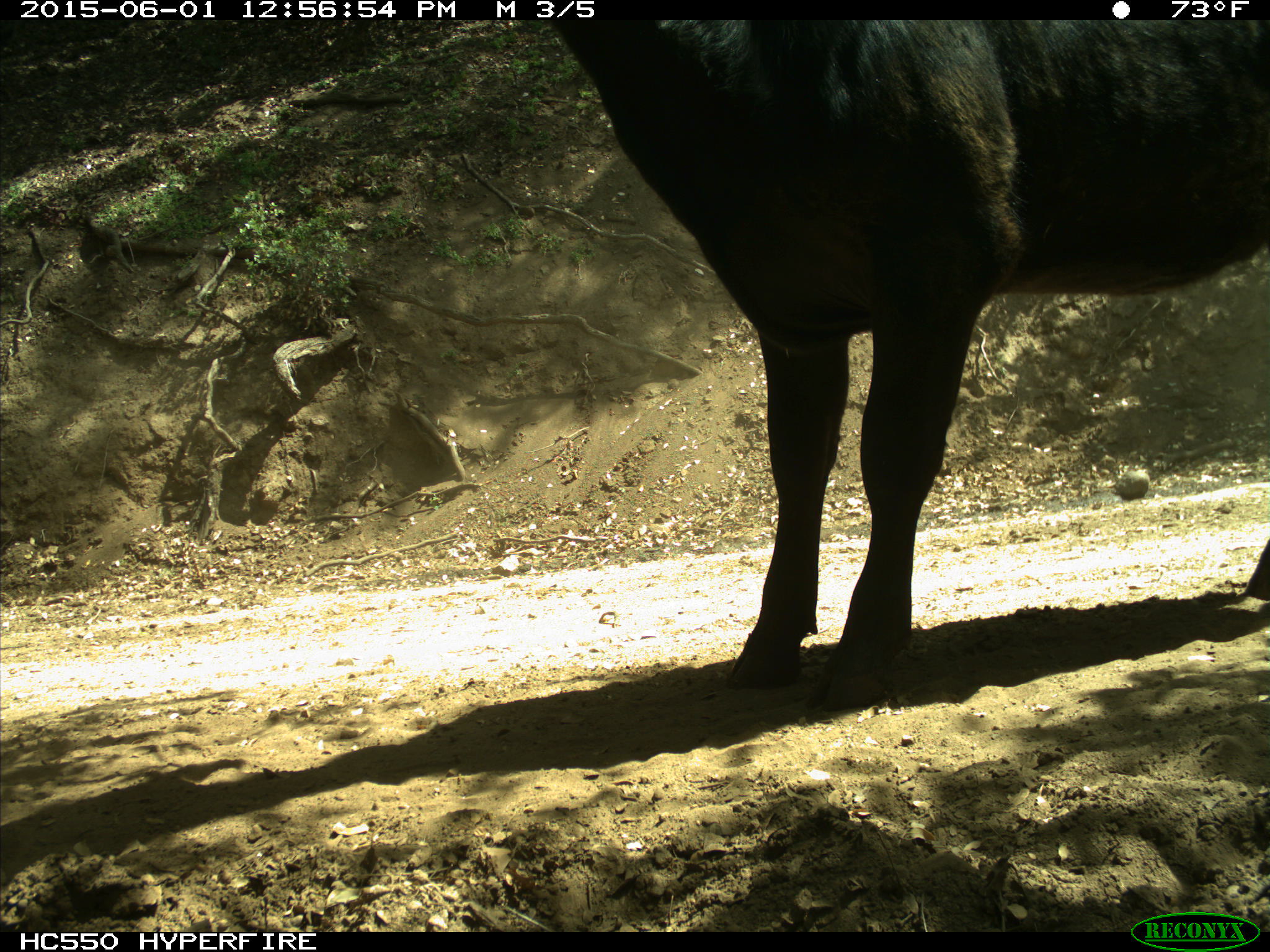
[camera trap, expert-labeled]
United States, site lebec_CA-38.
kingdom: Animalia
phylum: Chordata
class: Mammalia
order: Artiodactyla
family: Bovidae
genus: Bos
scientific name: Bos taurus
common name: domestic cow